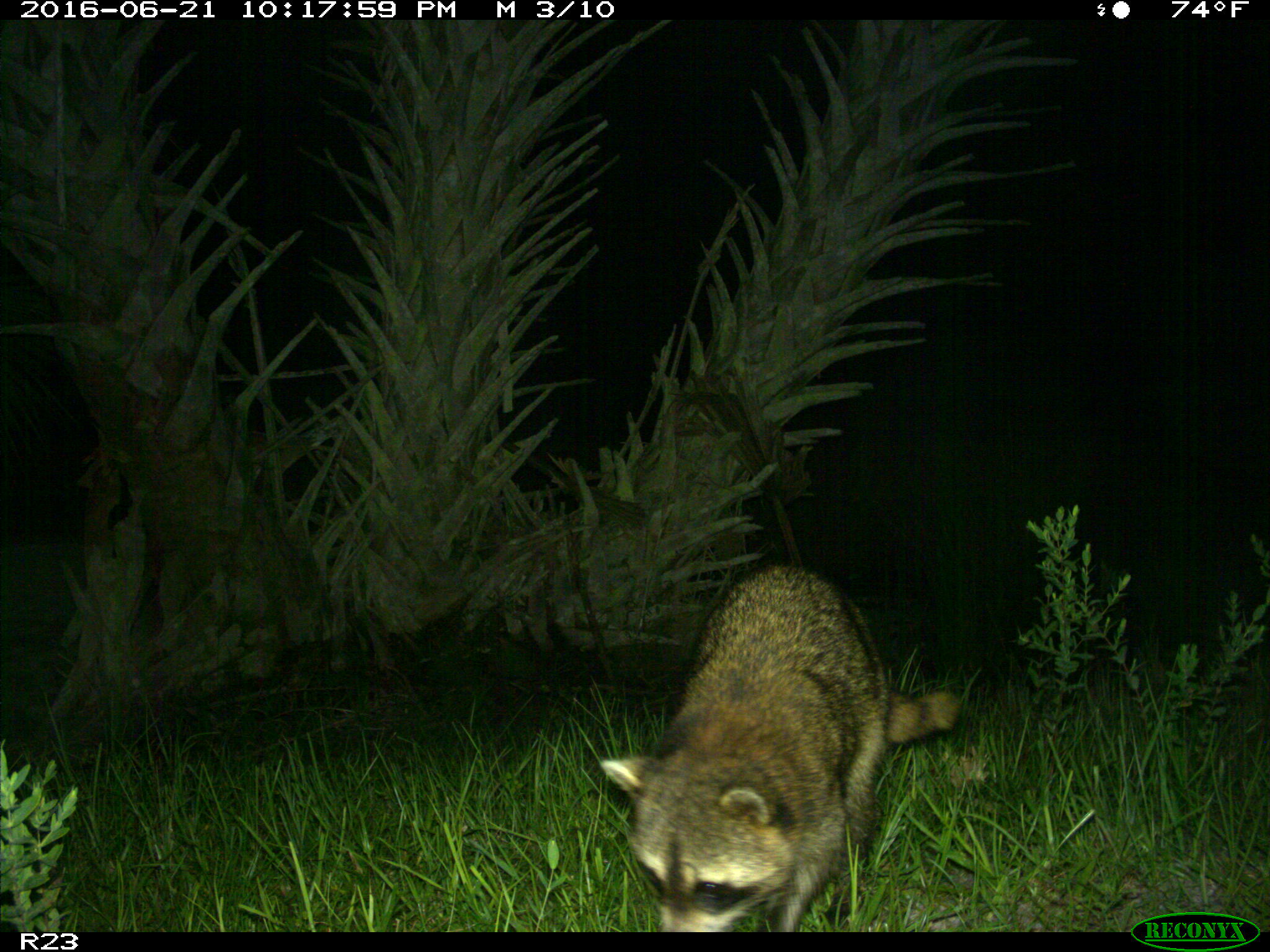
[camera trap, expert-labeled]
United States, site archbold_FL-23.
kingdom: Animalia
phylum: Chordata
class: Mammalia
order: Carnivora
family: Procyonidae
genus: Procyon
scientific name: Procyon lotor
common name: common raccoon